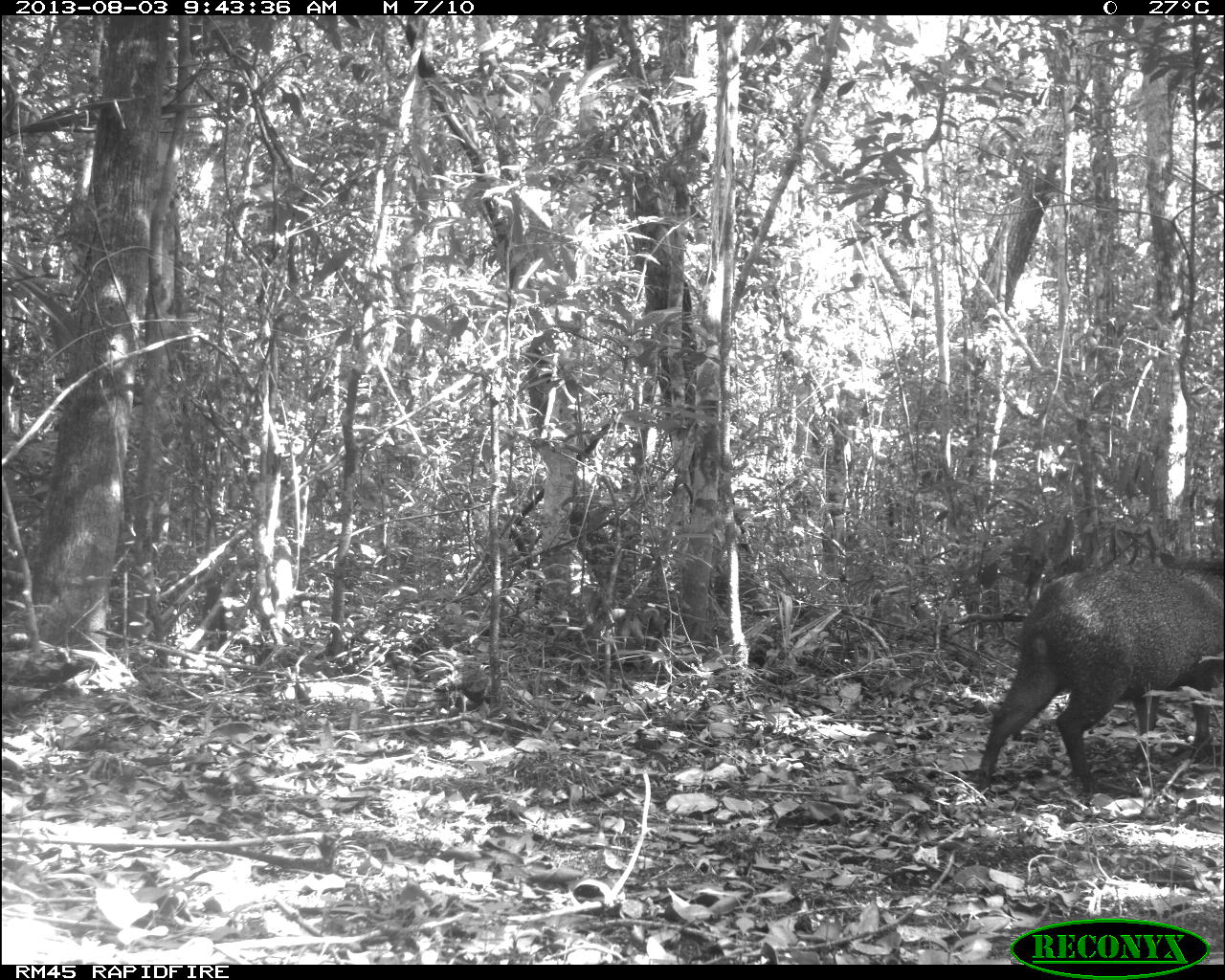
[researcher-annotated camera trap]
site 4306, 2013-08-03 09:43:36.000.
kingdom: Animalia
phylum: Chordata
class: Mammalia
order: Artiodactyla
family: Tayassuidae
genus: Pecari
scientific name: Pecari tajacu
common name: collared peccary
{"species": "Pecari tajacu (collared peccary)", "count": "1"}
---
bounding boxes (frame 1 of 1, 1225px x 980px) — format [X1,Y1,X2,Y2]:
pecari tajacu: [972,561,1222,800]